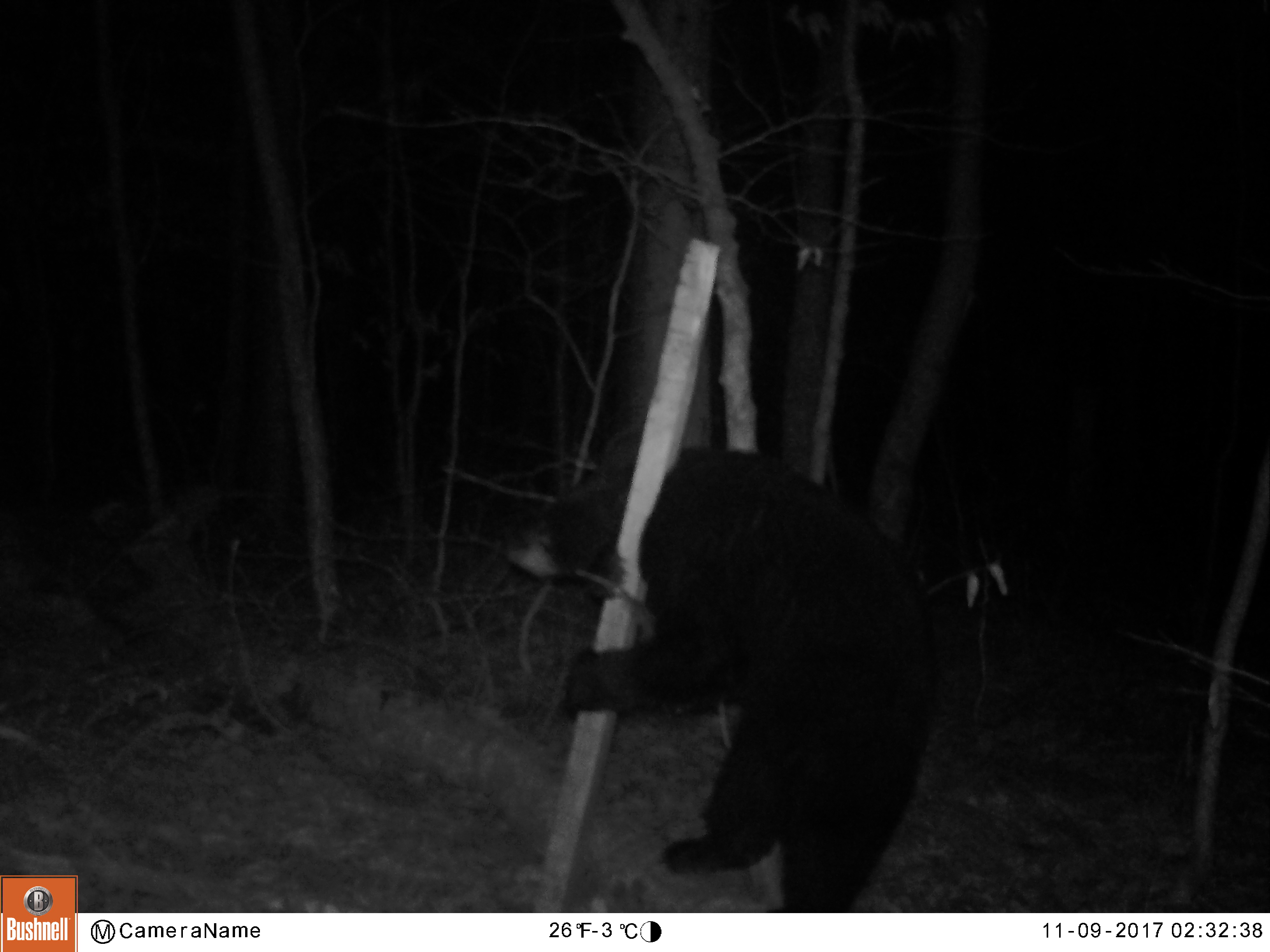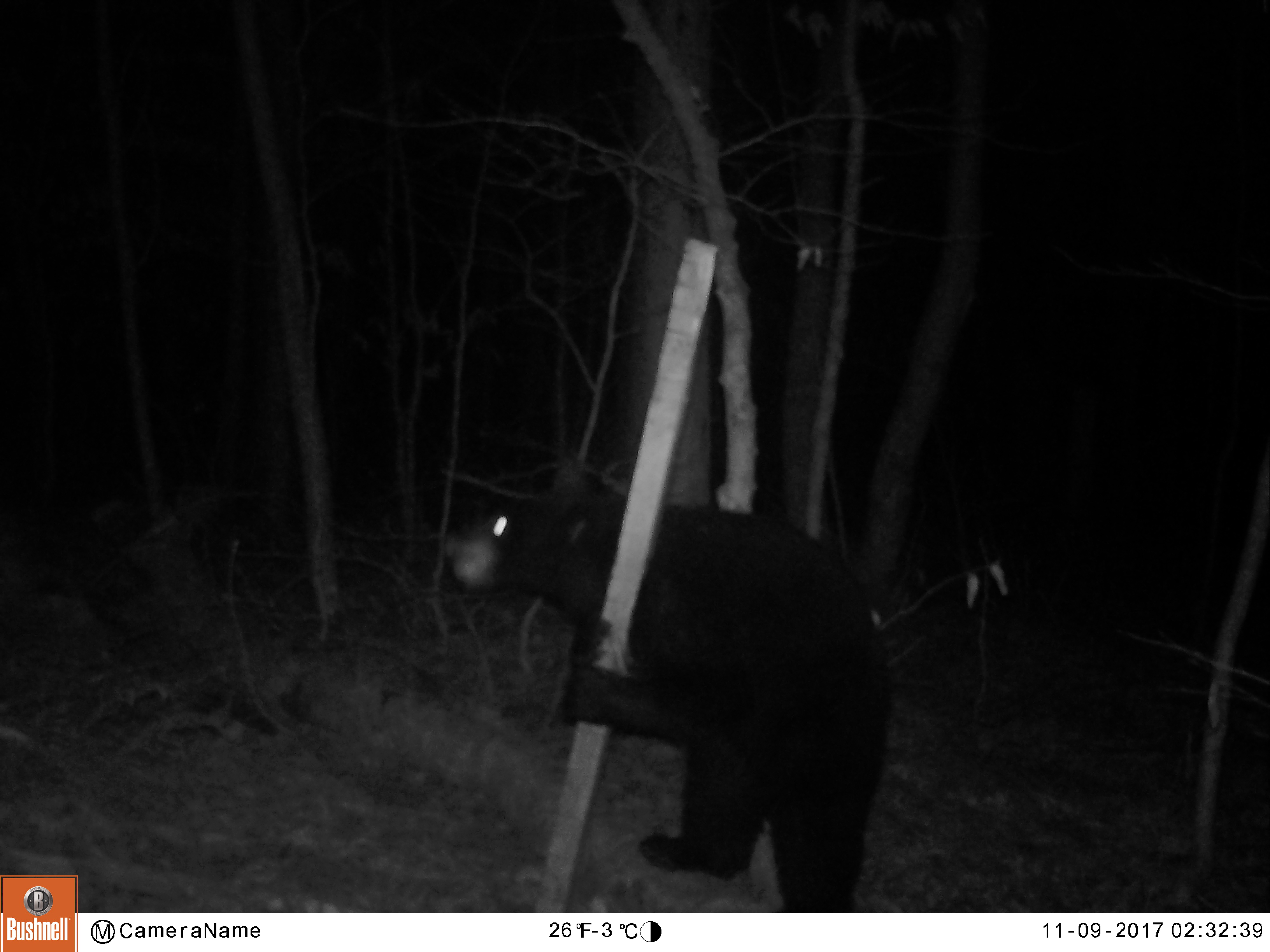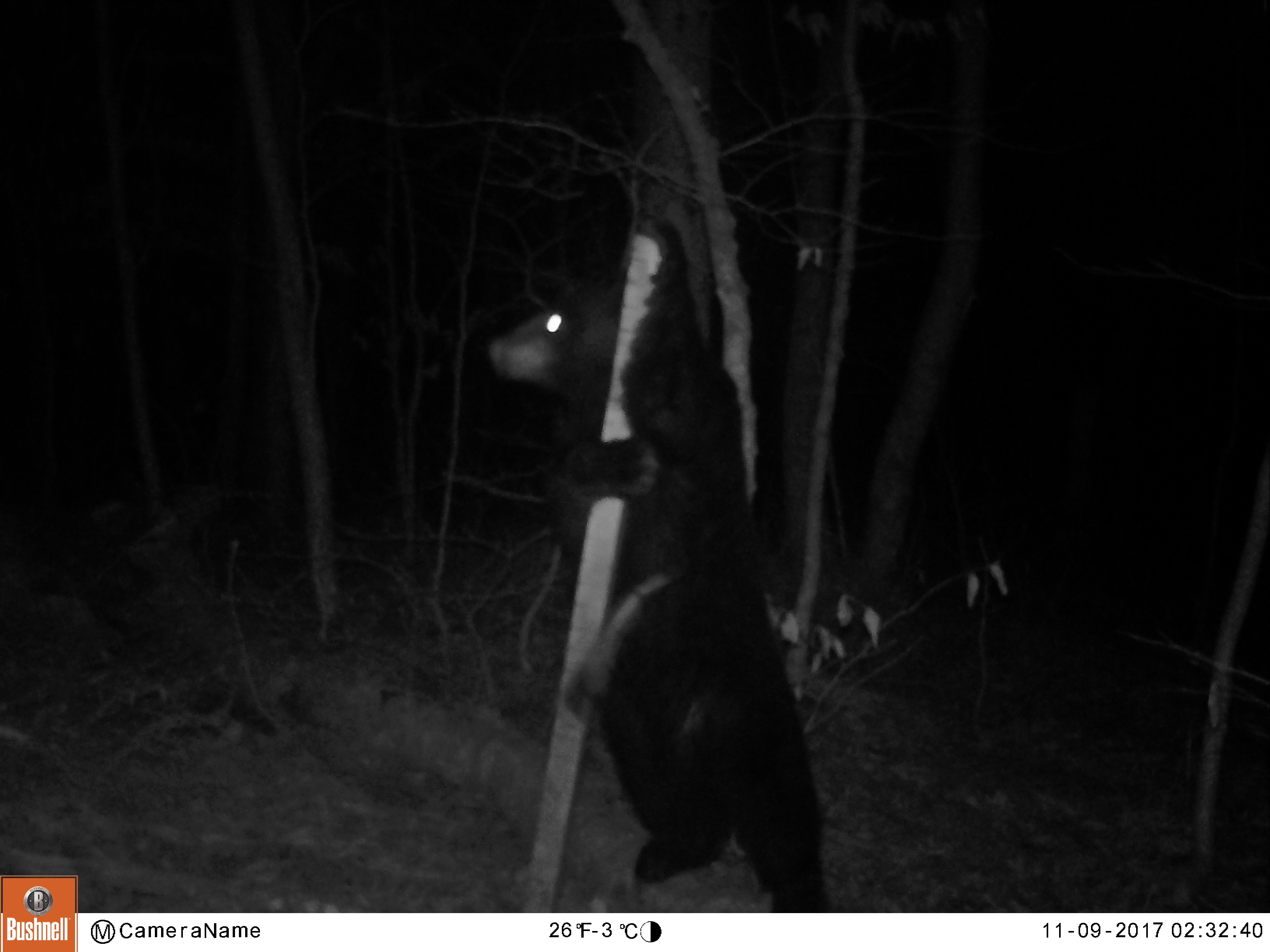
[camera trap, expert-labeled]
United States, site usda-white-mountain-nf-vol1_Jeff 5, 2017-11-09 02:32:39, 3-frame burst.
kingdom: Animalia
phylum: Chordata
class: Mammalia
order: Carnivora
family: Ursidae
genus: Ursus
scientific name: Ursus americanus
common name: black bear